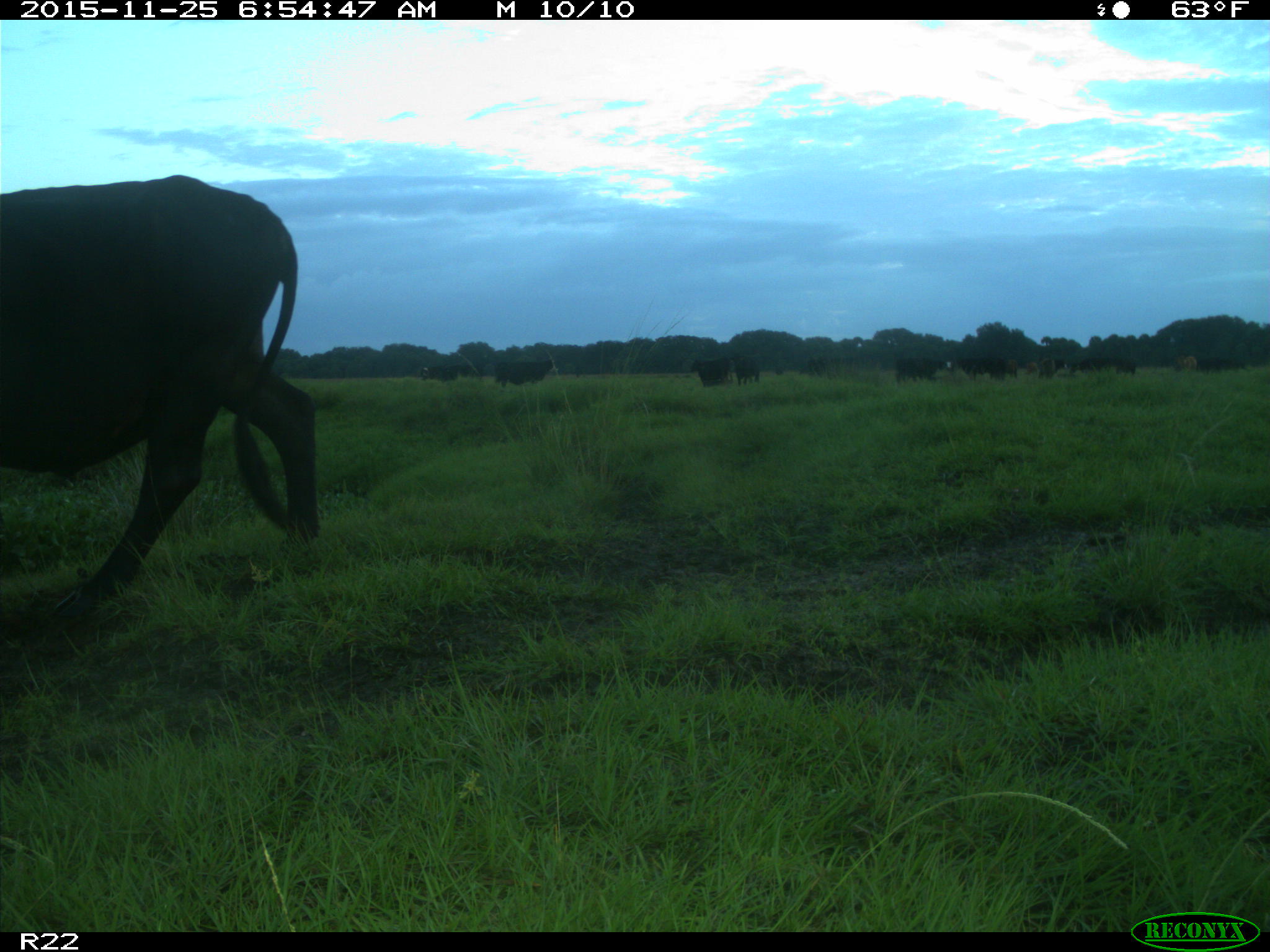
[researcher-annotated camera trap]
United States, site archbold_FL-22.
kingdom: Animalia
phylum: Chordata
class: Mammalia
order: Artiodactyla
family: Bovidae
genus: Bos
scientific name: Bos taurus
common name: domestic cow